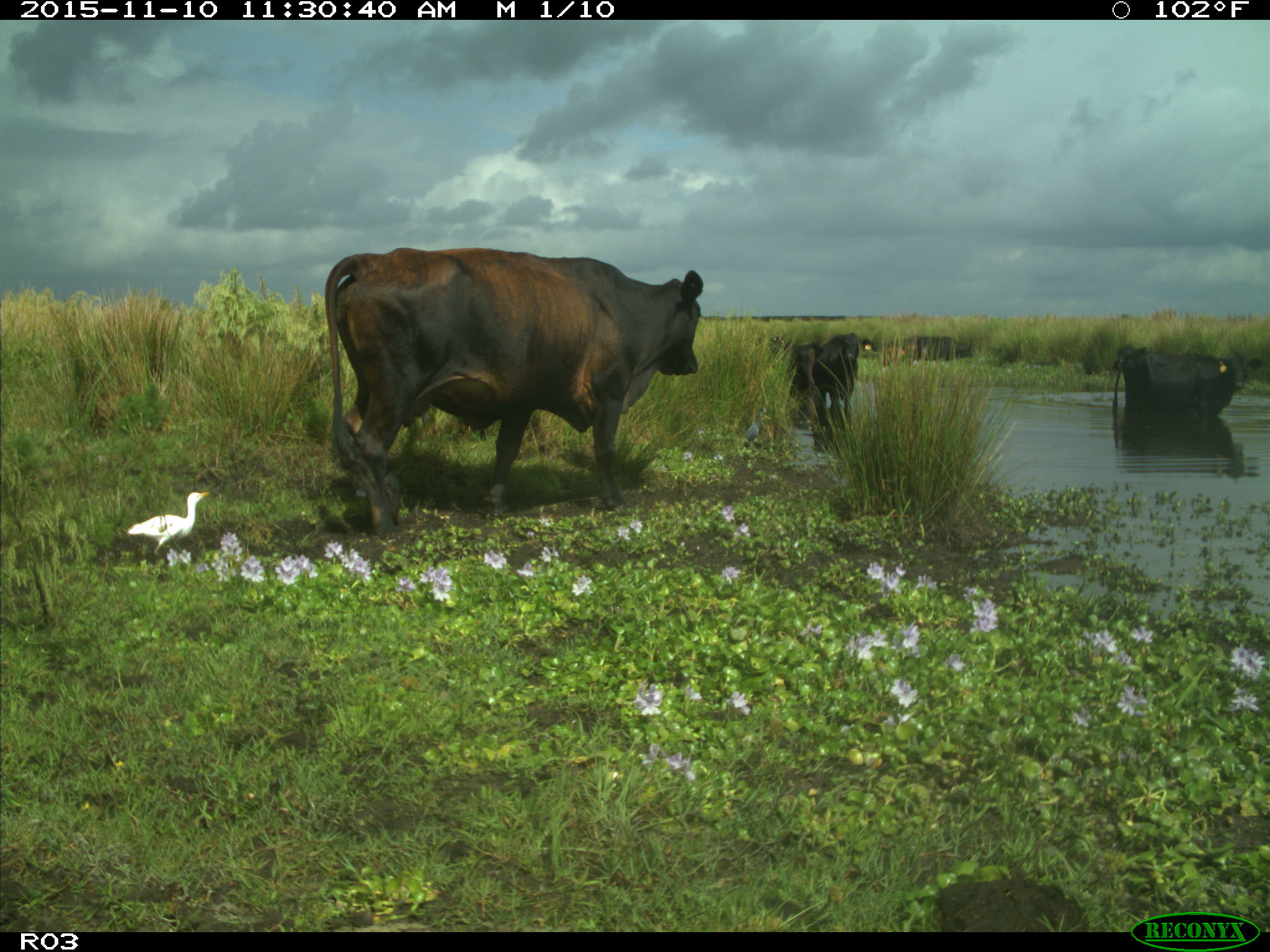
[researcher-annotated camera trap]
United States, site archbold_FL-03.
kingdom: Animalia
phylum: Chordata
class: Mammalia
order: Artiodactyla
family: Bovidae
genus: Bos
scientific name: Bos taurus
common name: domestic cow